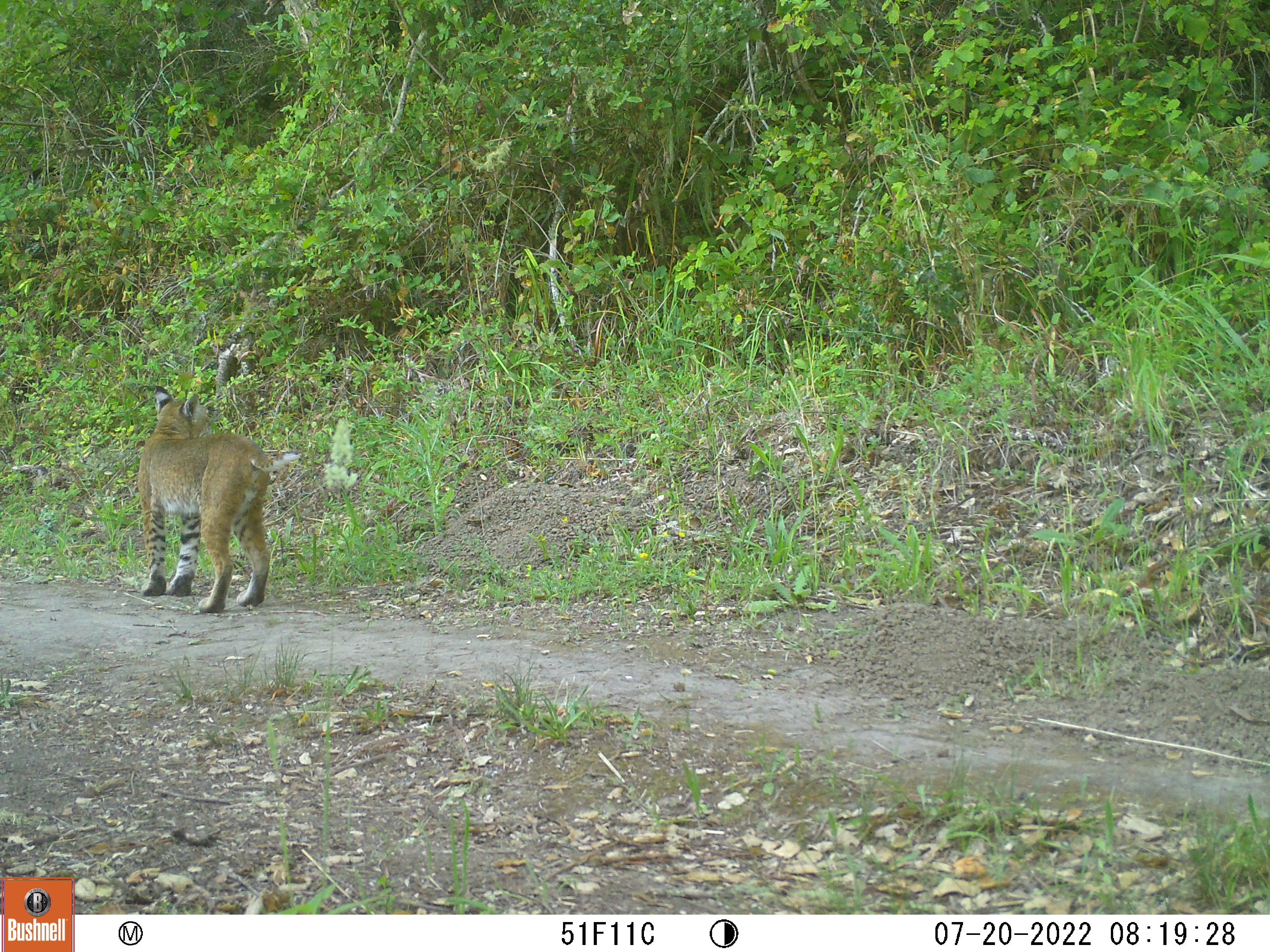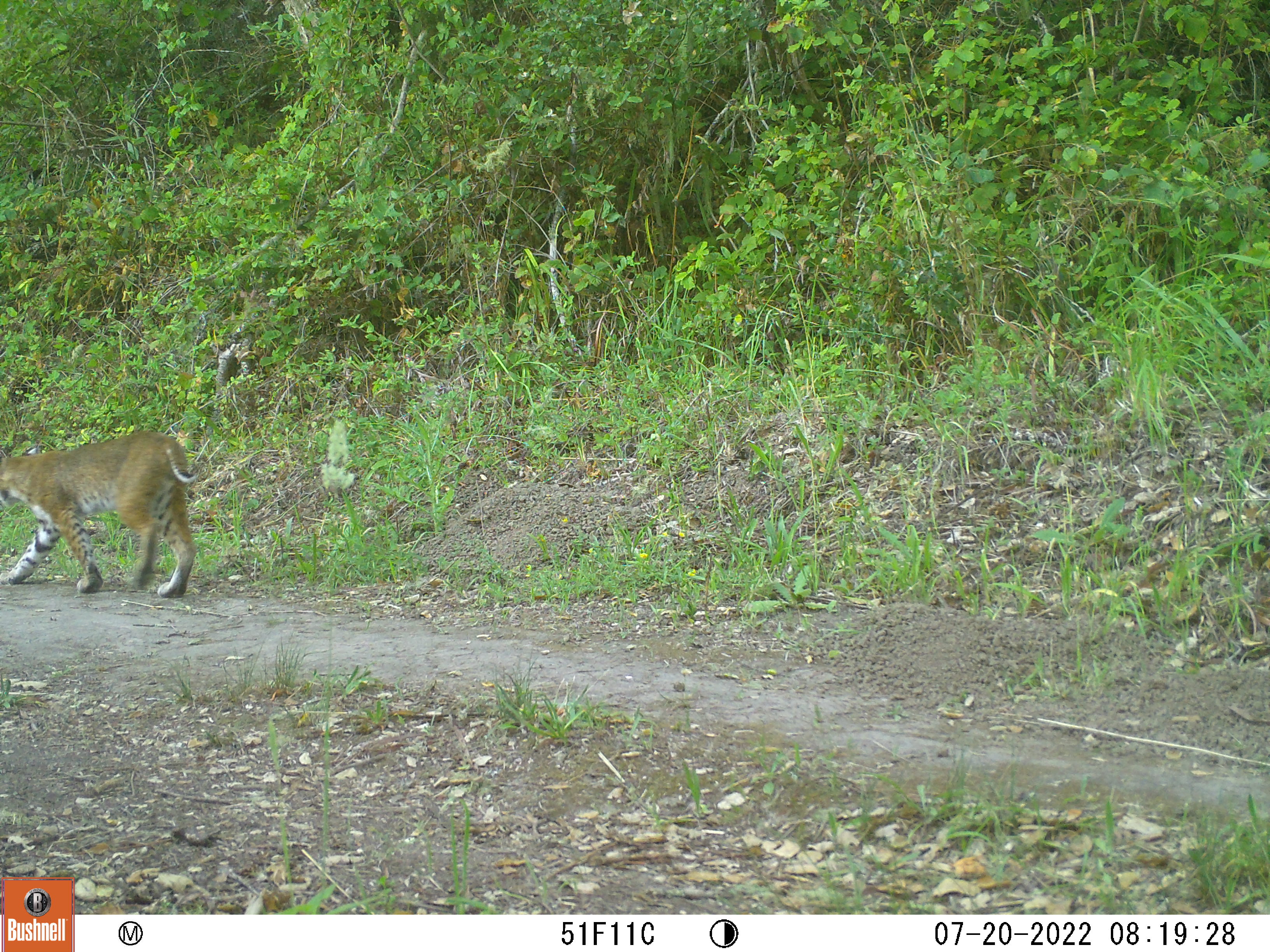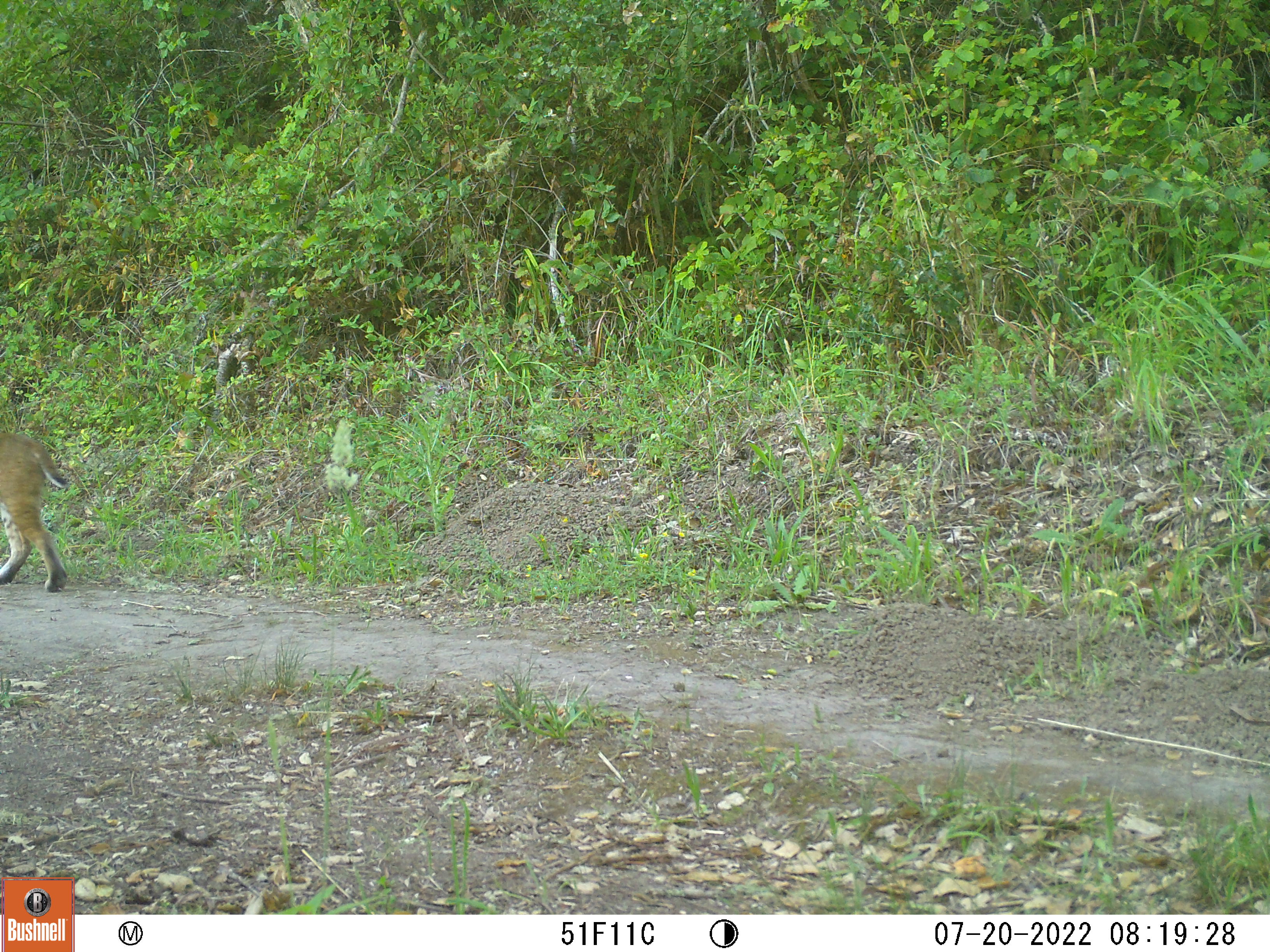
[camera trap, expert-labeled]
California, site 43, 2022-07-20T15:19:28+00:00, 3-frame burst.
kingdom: Animalia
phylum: Chordata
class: Mammalia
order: Carnivora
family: Felidae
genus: Lynx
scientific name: Lynx rufus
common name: bobcat